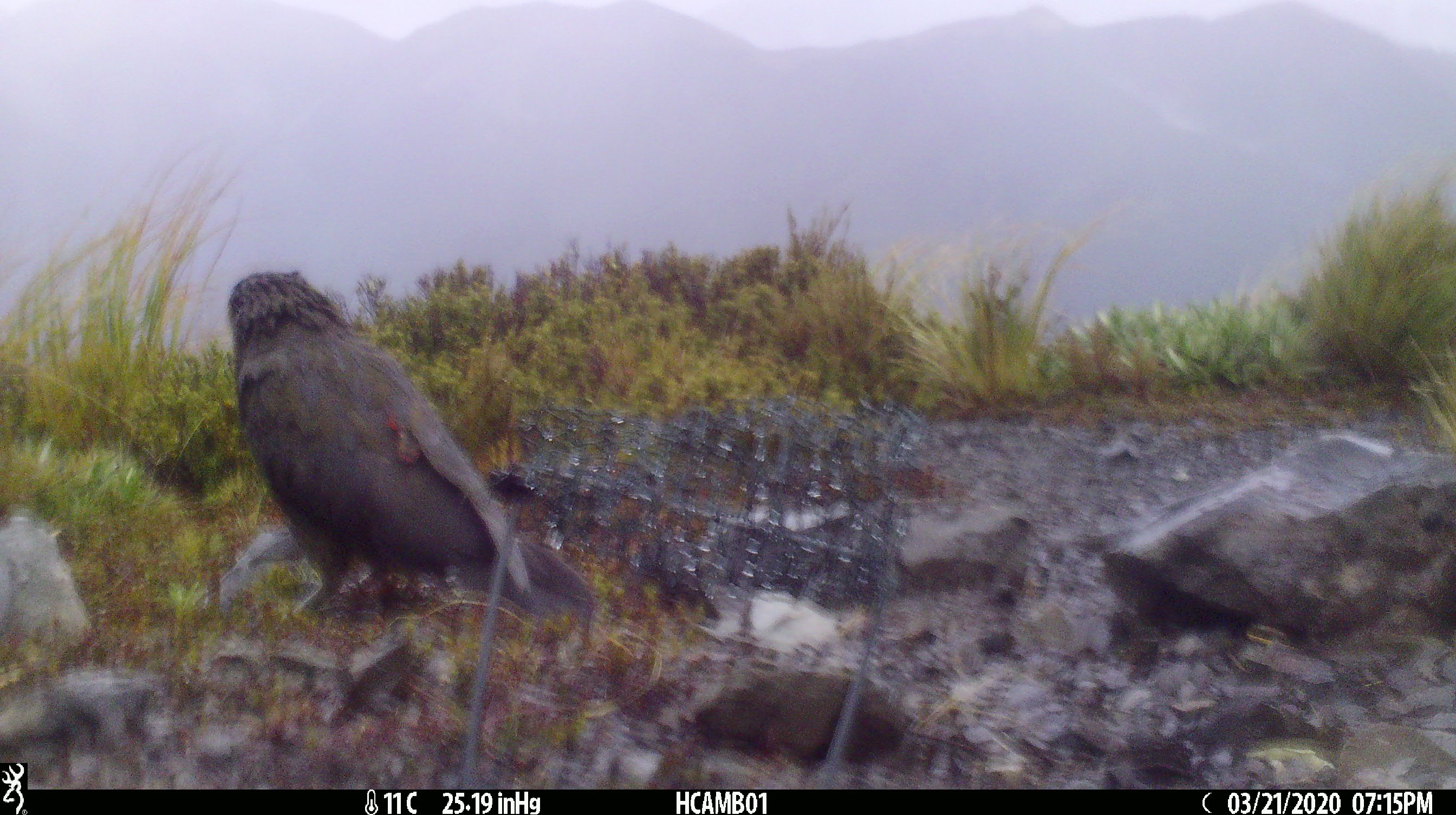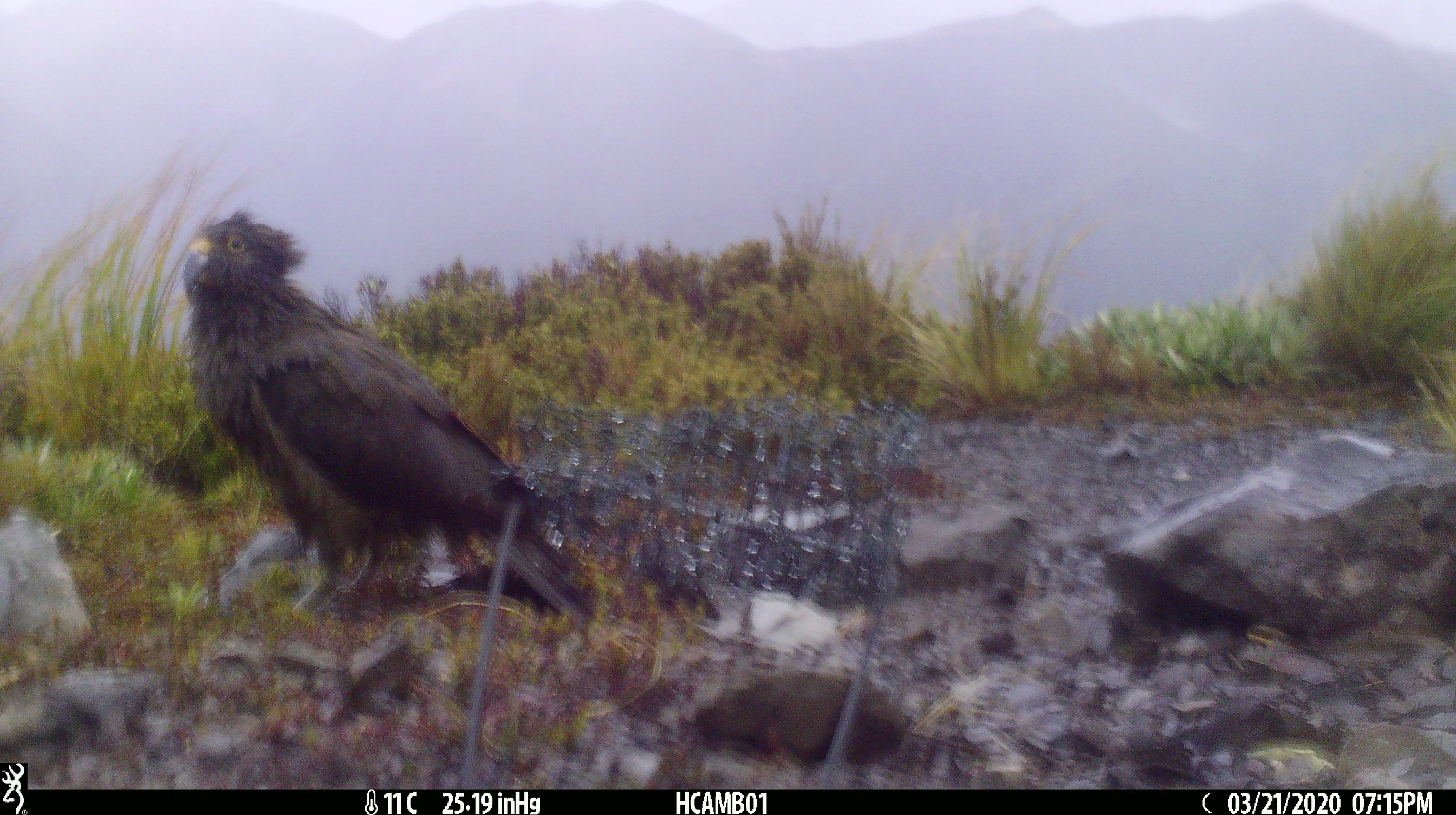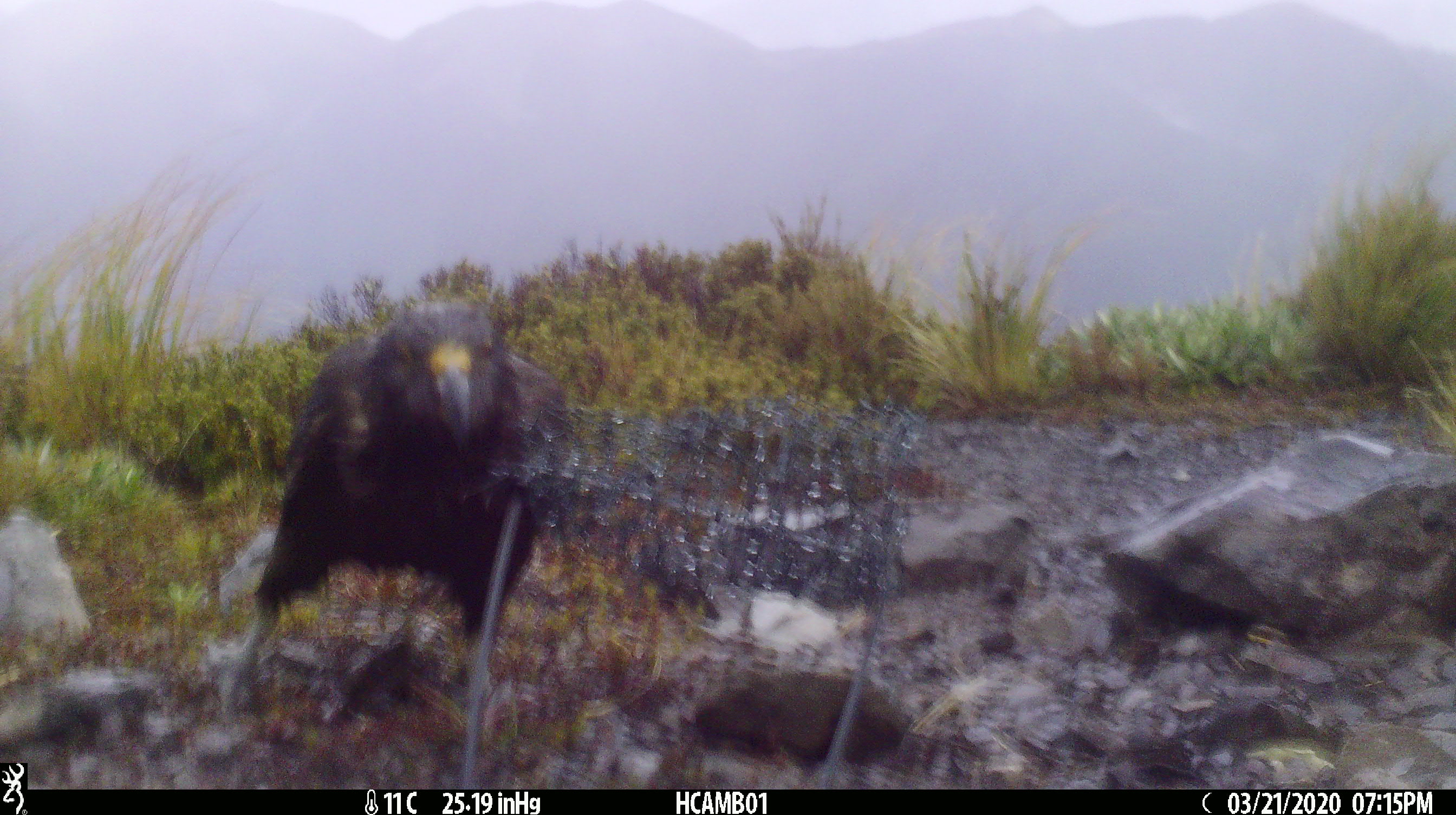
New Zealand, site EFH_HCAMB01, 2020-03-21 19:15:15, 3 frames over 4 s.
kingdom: Animalia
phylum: Chordata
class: Aves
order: Psittaciformes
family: Strigopidae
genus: Nestor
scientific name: Nestor notabilis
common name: kea